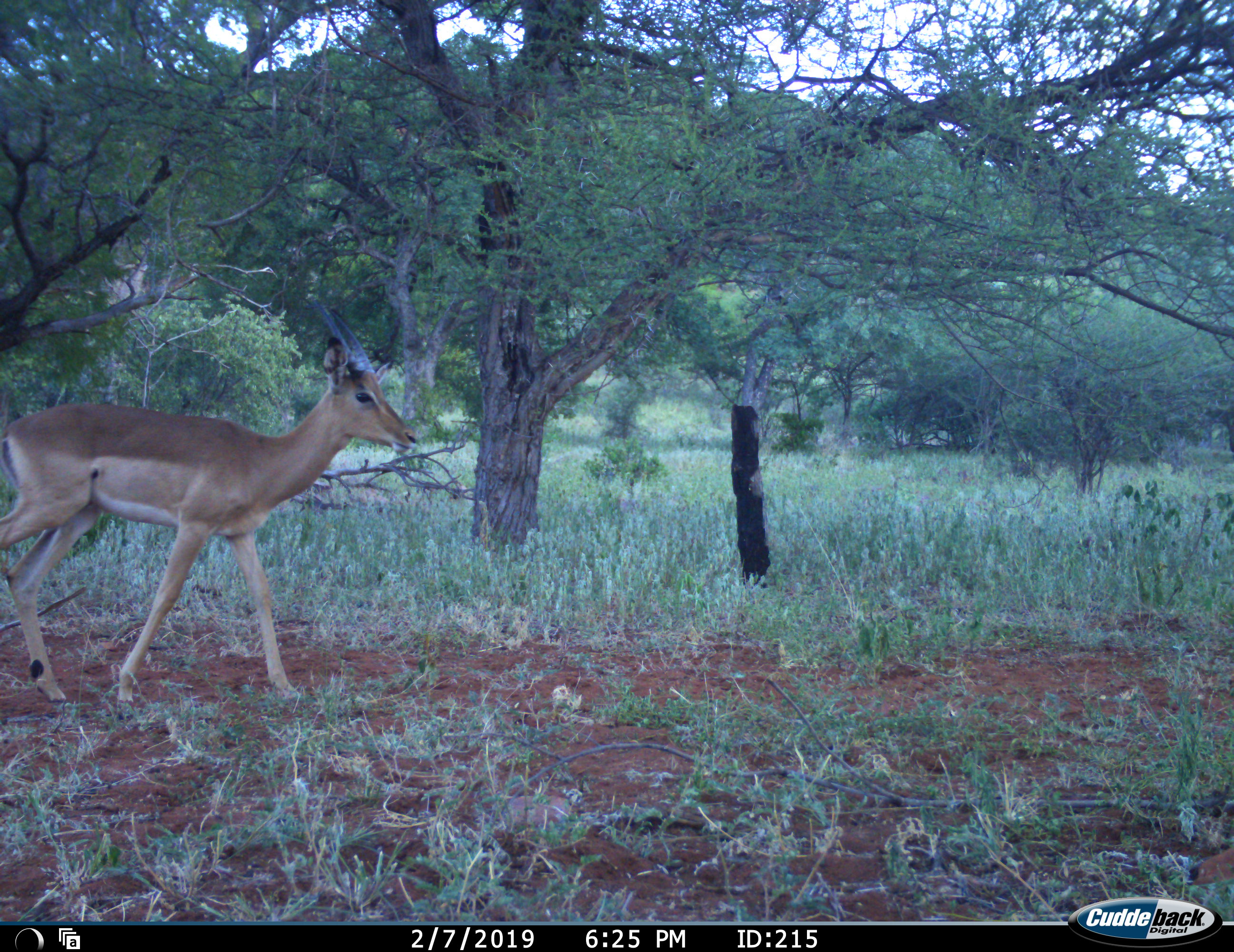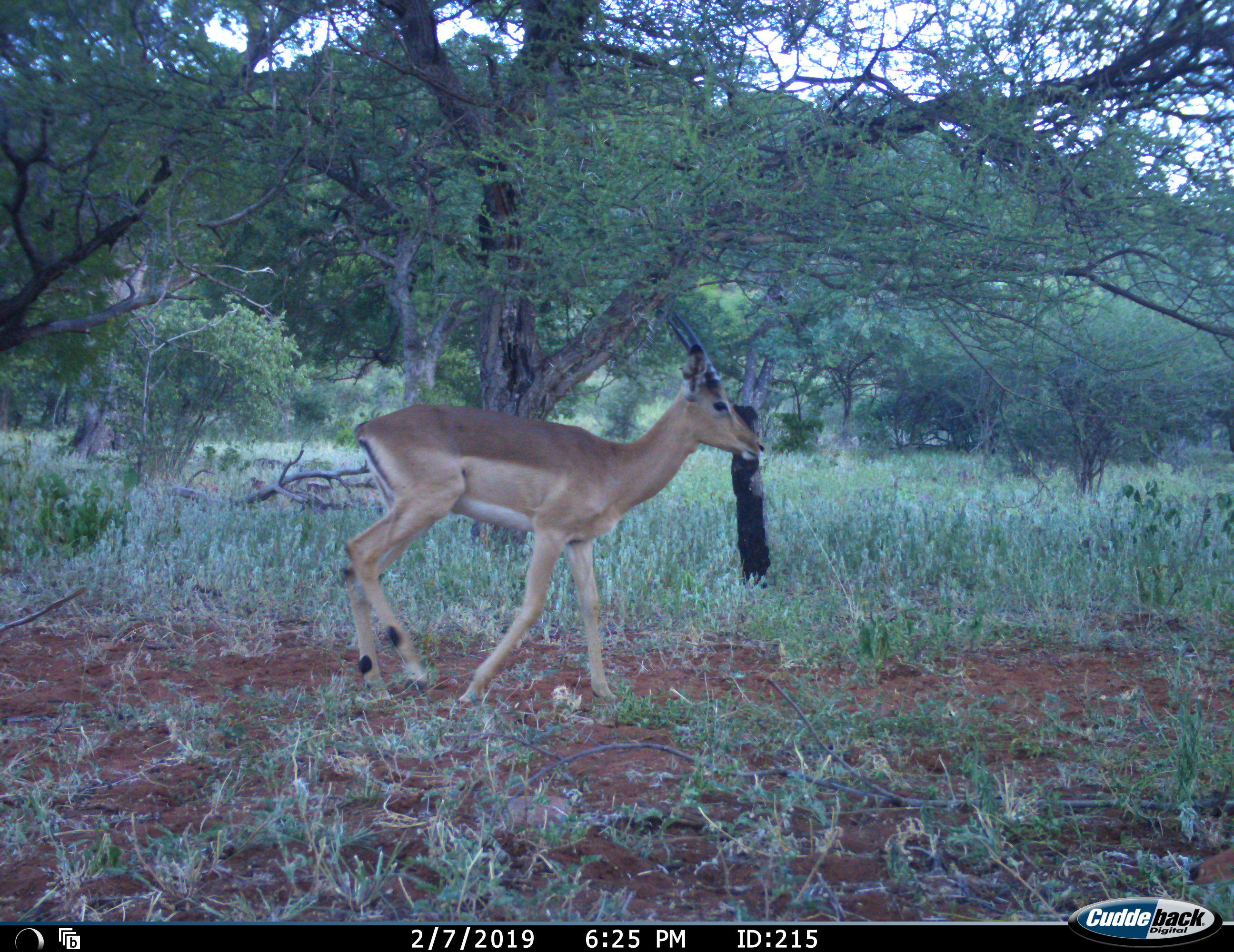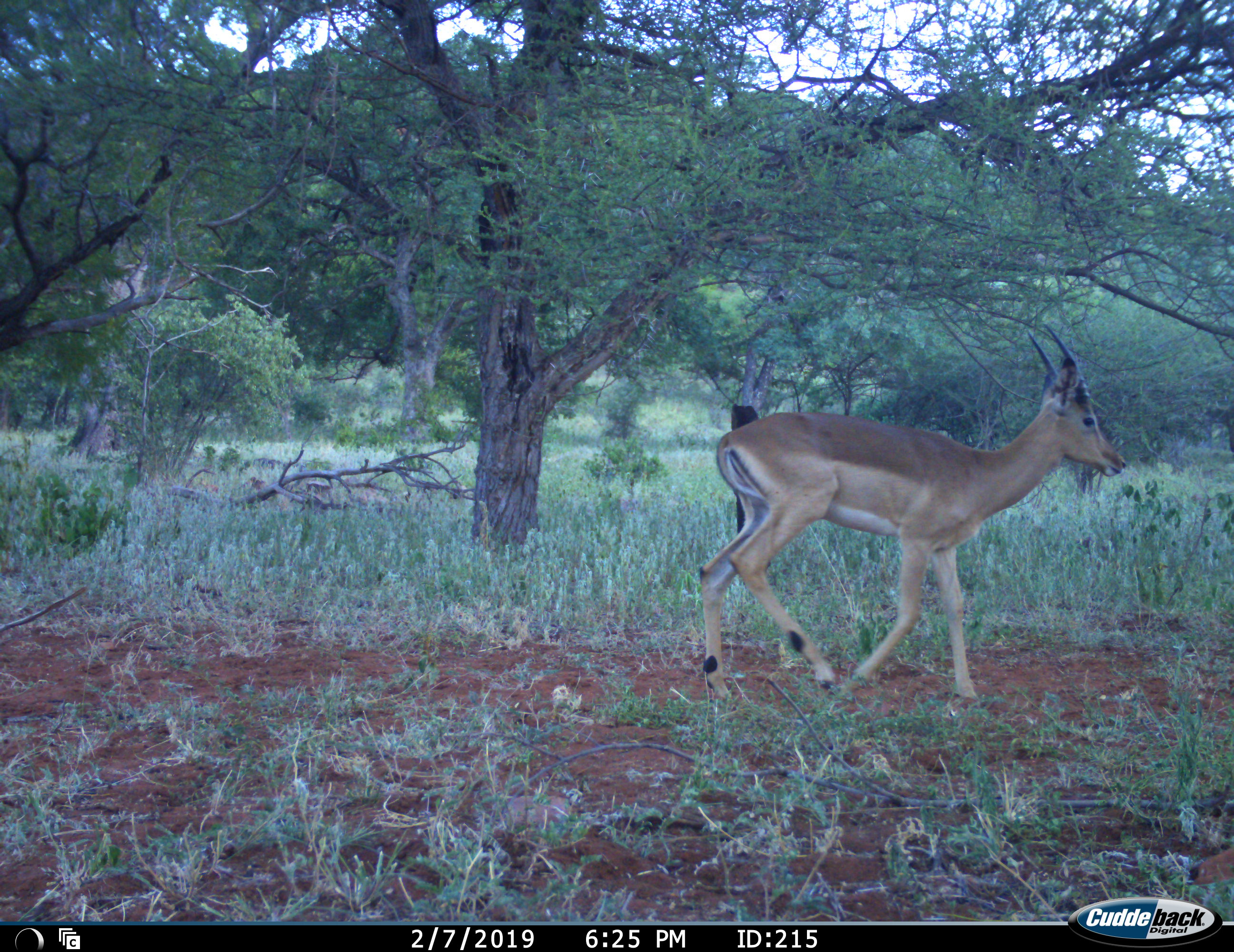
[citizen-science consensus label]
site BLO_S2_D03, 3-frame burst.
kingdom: Animalia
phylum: Chordata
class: Mammalia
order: Artiodactyla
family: Bovidae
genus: Aepyceros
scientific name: Aepyceros melampus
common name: impala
Impala (Aepyceros melampus), count 1. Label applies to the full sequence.